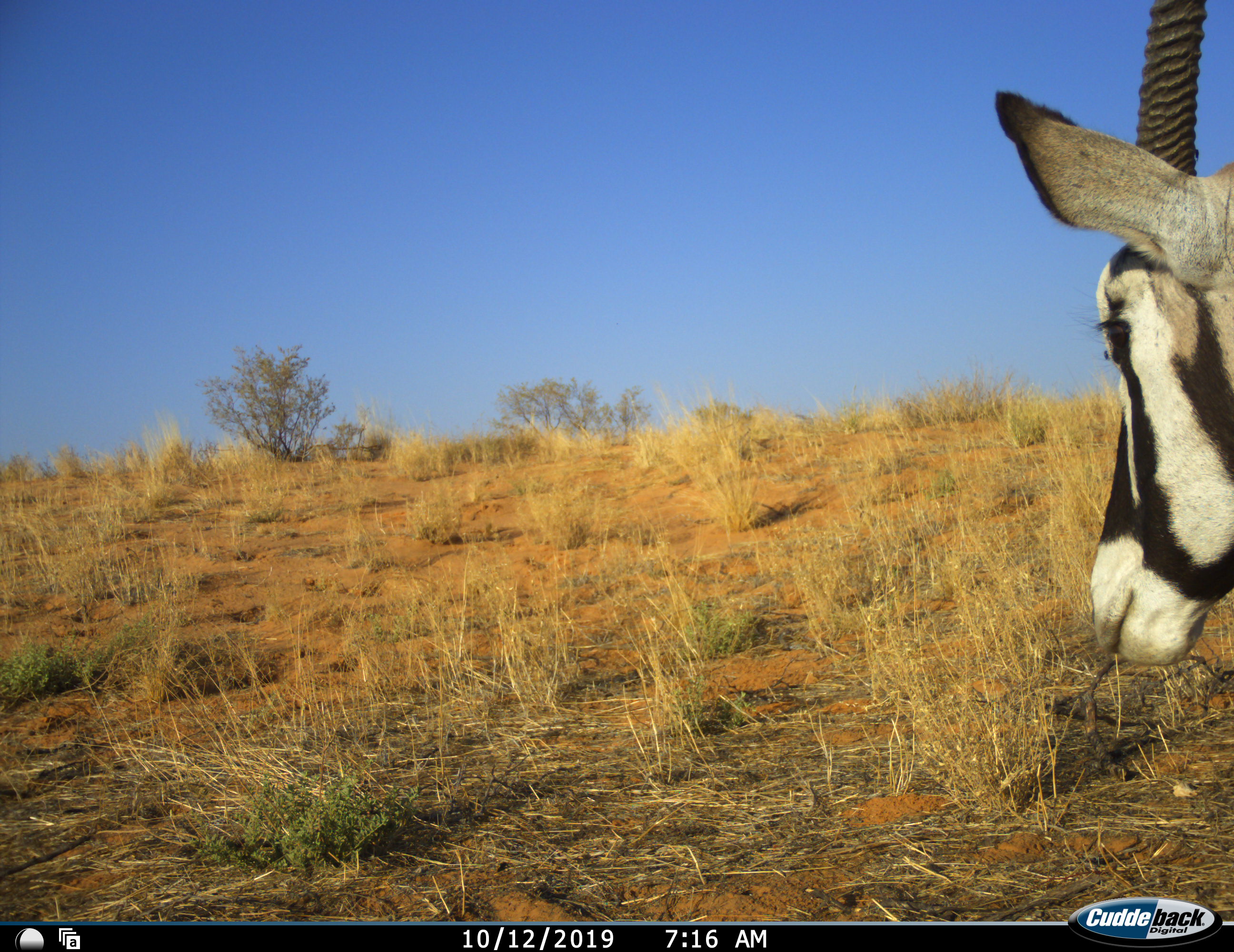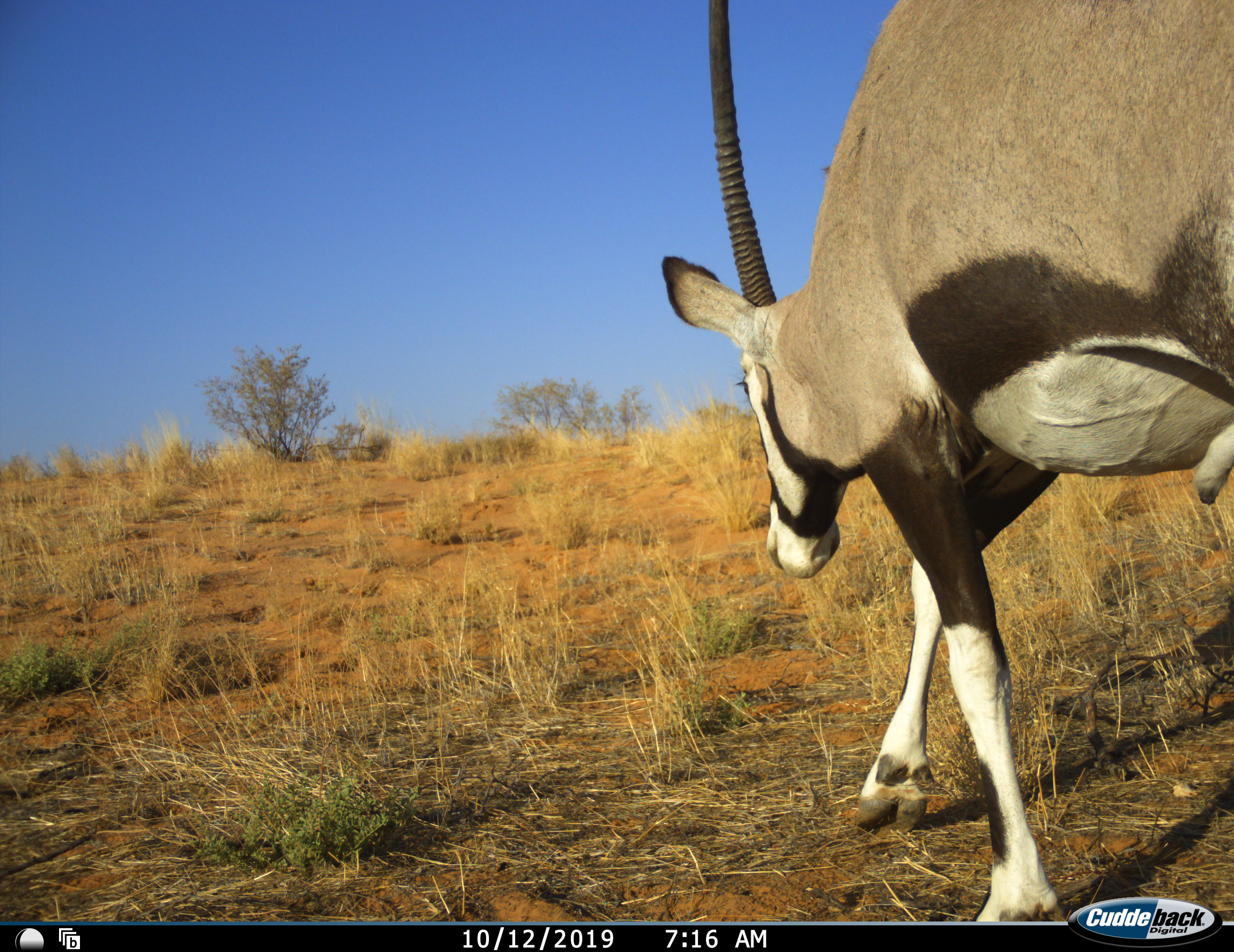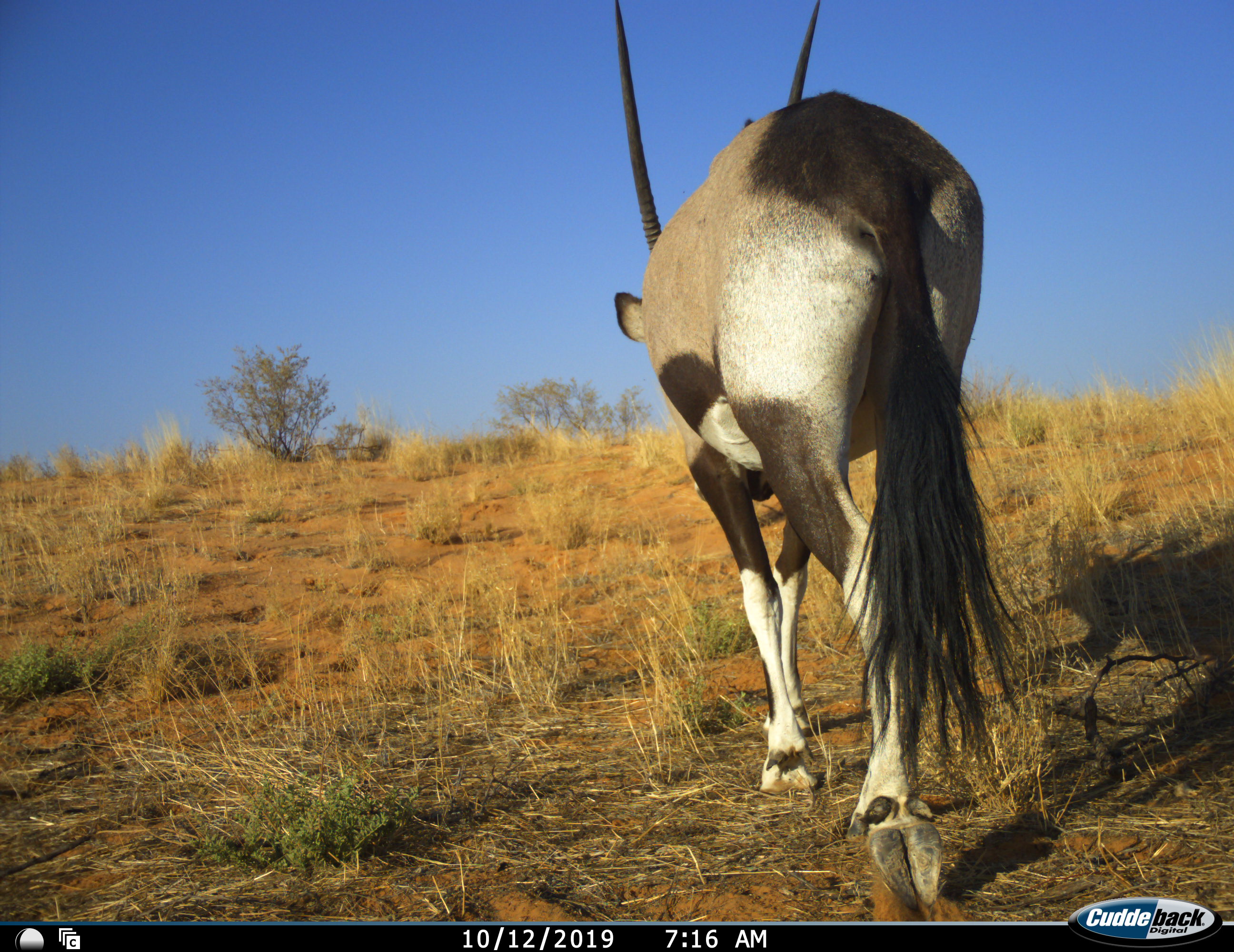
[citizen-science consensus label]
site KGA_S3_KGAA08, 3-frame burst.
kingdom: Animalia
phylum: Chordata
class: Mammalia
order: Artiodactyla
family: Bovidae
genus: Oryx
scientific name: Oryx gazella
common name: gemsbok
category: oryx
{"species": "oryx (gemsbok) (Oryx gazella)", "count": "1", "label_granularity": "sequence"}